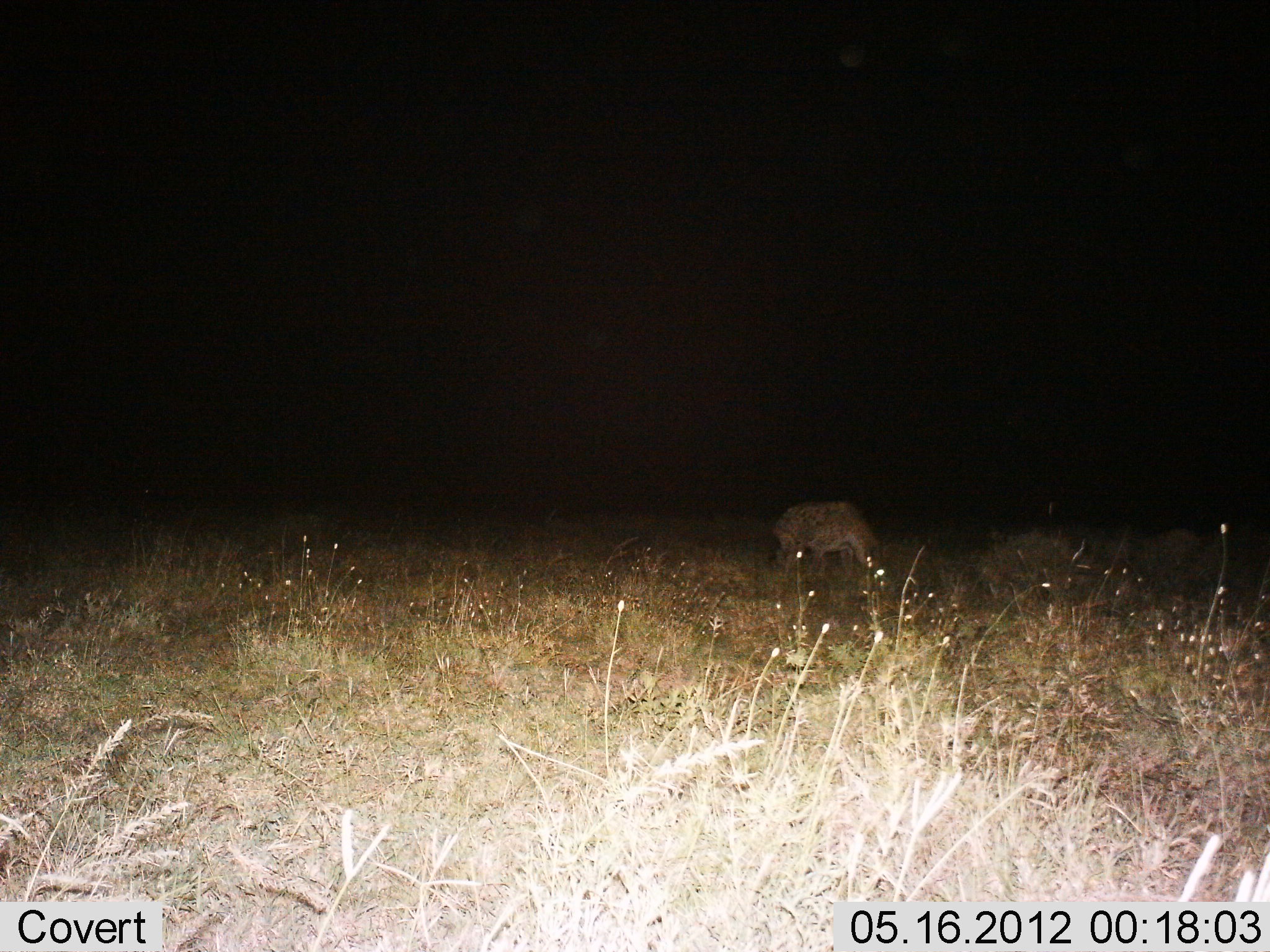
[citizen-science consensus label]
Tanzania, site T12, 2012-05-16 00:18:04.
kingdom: Animalia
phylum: Chordata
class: Mammalia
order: Carnivora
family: Hyaenidae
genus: Crocuta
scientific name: Crocuta crocuta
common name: spotted hyena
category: hyenaspotted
Hyenaspotted (spotted hyena) (Crocuta crocuta), count 1. Behavior (volunteer vote fractions): standing 70%, resting 0%, moving 10%, interacting 0%. Young present (vote fraction): 0%. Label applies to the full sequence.